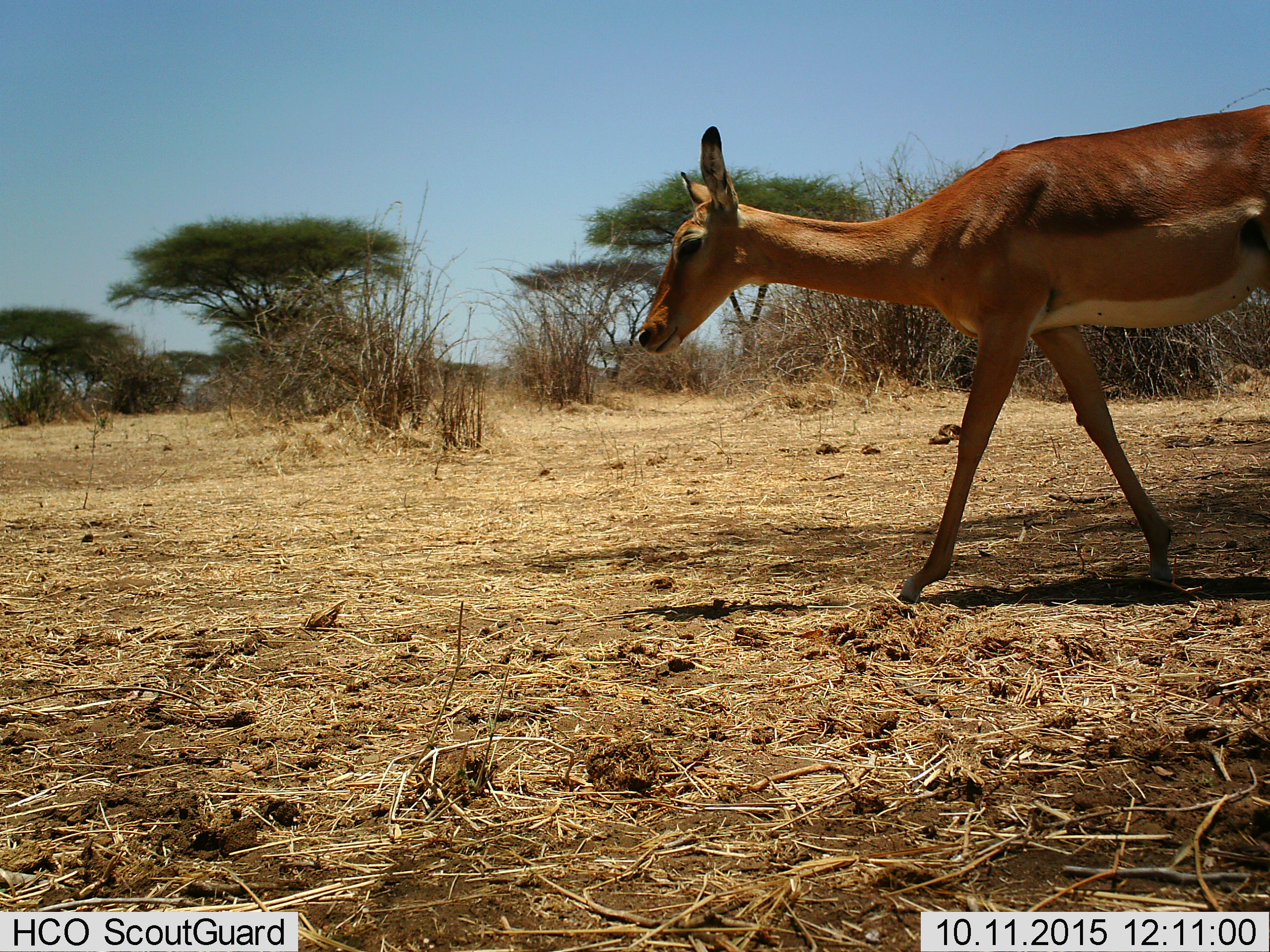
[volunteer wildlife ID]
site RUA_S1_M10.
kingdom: Animalia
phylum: Chordata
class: Mammalia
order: Artiodactyla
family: Bovidae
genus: Aepyceros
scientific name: Aepyceros melampus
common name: impala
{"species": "impala (Aepyceros melampus)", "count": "1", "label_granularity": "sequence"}